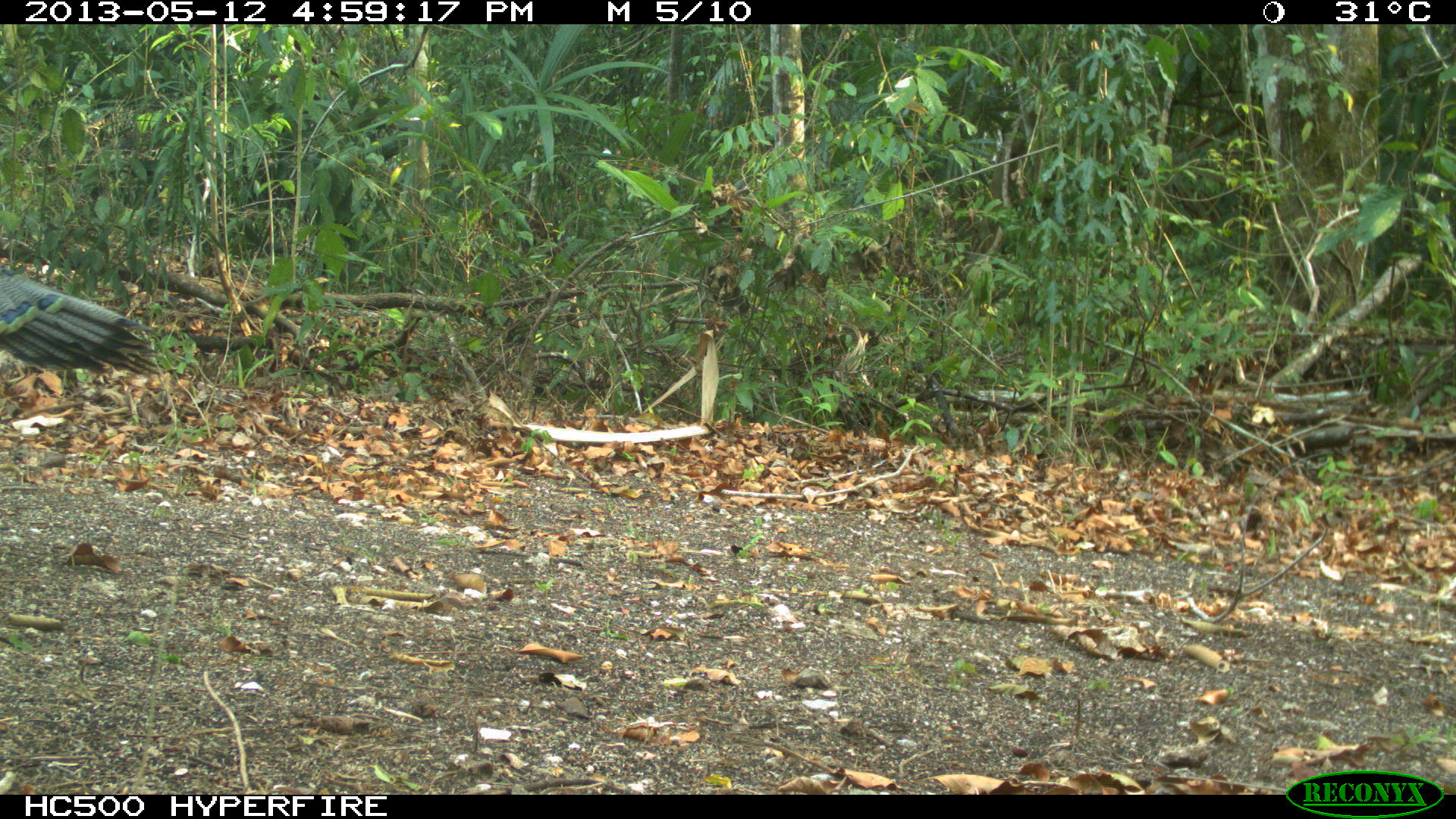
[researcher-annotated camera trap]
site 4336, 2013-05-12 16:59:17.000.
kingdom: Animalia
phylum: Chordata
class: Aves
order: Galliformes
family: Phasianidae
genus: Meleagris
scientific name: Meleagris ocellata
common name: ocellated turkey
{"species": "Meleagris ocellata (ocellated turkey)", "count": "1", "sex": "male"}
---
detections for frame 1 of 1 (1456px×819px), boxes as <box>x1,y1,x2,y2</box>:
meleagris ocellata: <box>0,270,161,379</box>